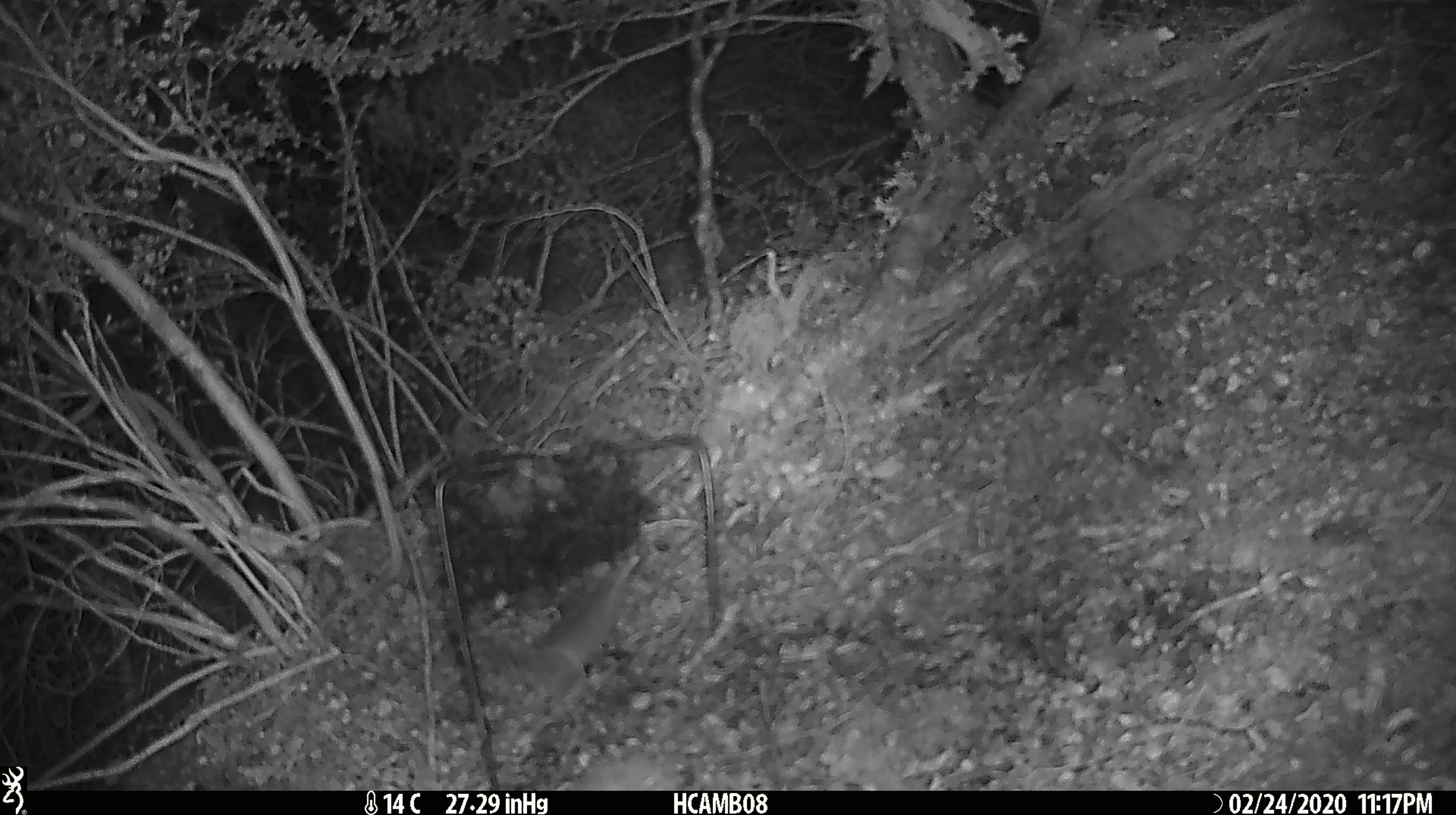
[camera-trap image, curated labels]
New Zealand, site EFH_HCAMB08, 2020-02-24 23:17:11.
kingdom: Animalia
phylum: Chordata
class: Mammalia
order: Rodentia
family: Muridae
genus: Mus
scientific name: Mus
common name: mouse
Mouse (Mus).